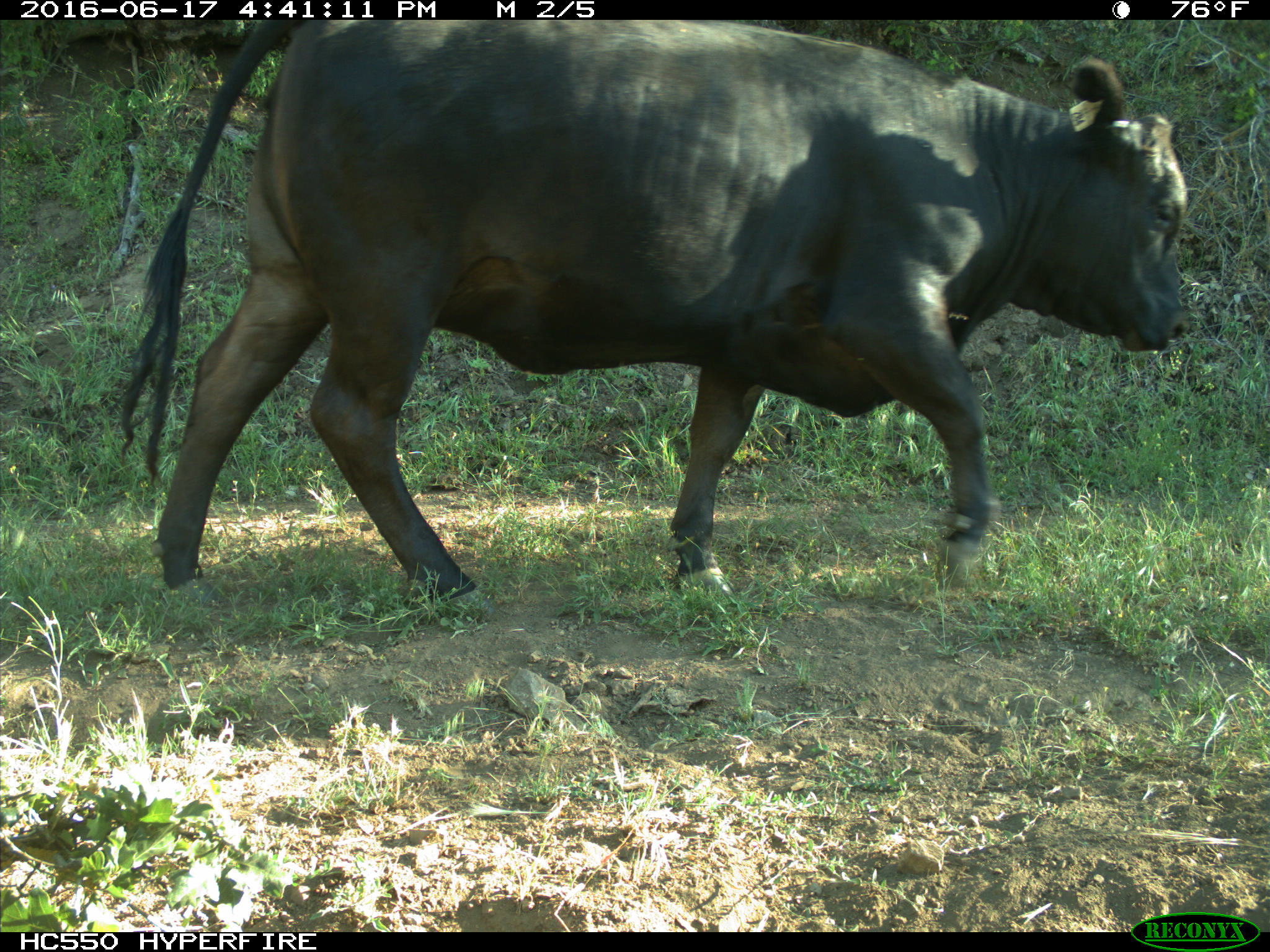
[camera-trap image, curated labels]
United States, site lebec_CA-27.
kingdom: Animalia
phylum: Chordata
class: Mammalia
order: Artiodactyla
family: Bovidae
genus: Bos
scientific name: Bos taurus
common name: domestic cow